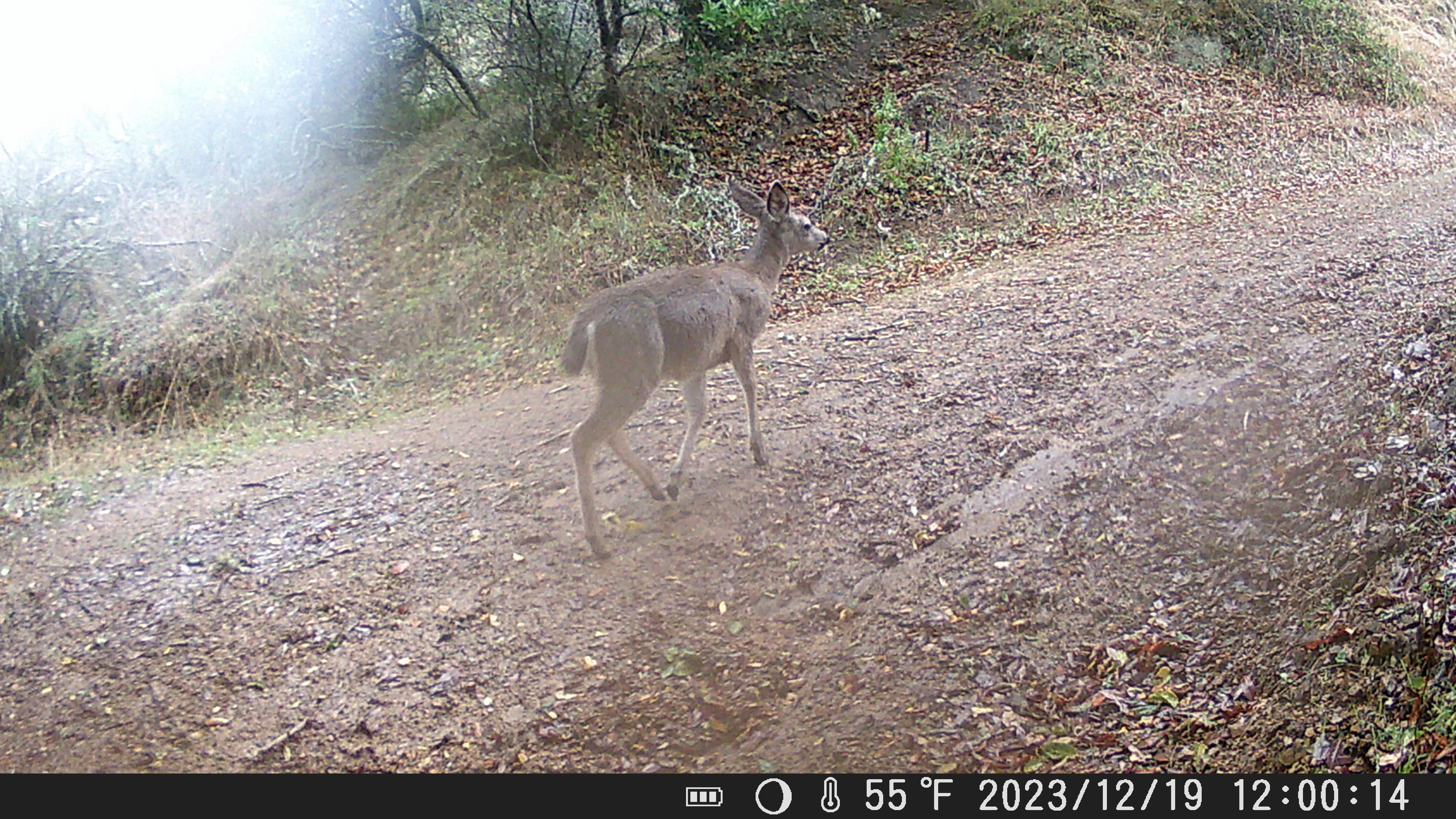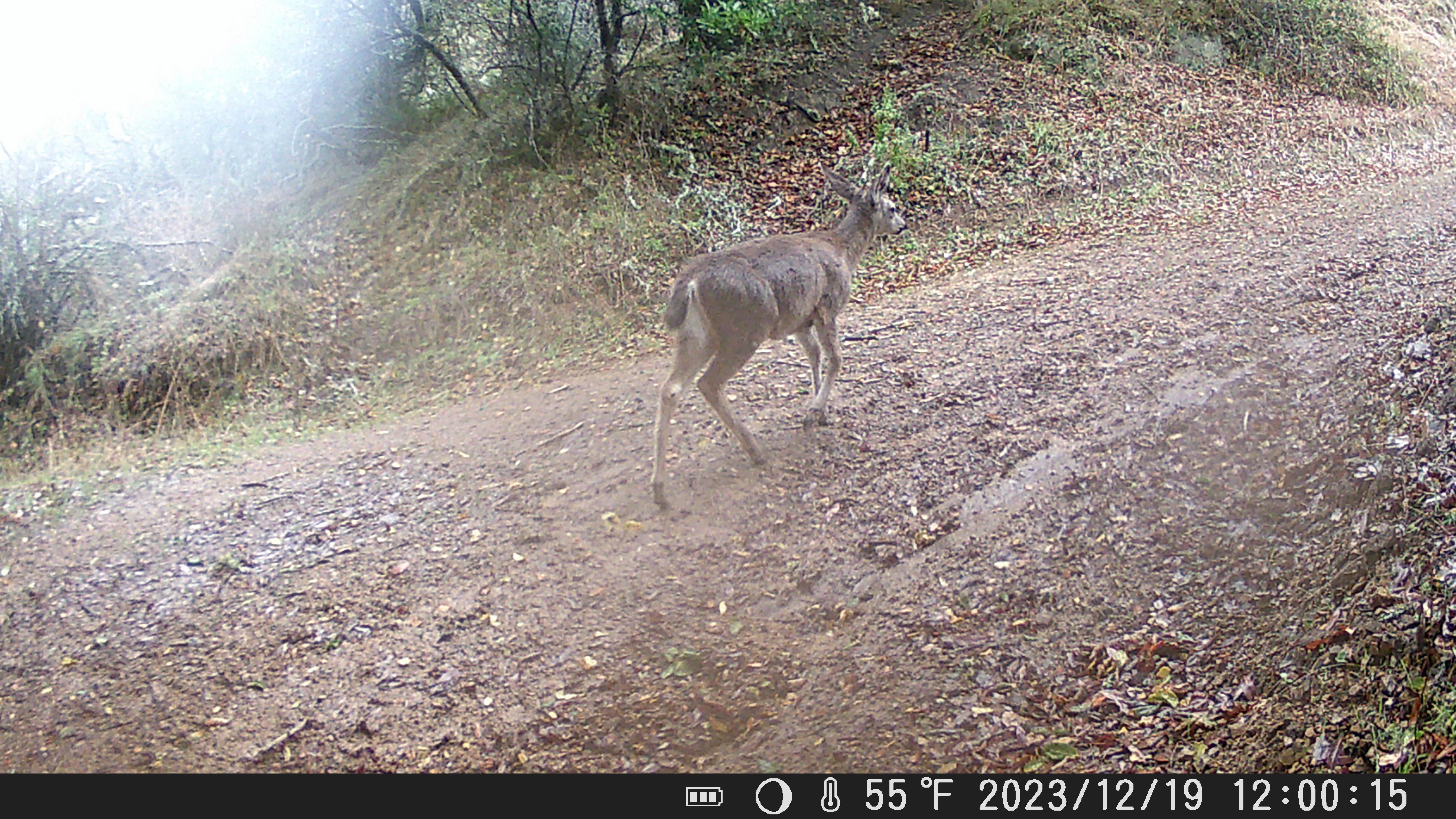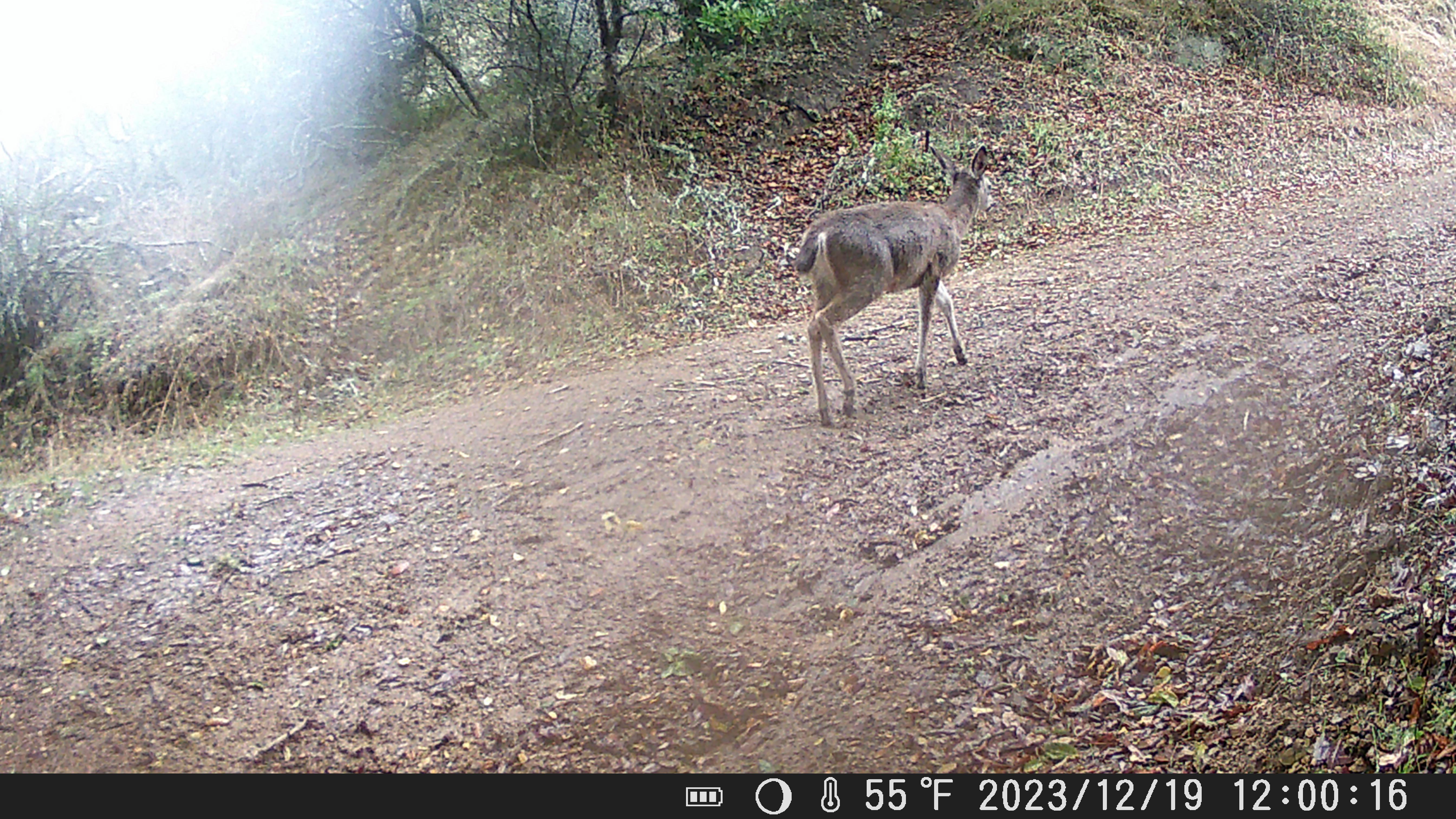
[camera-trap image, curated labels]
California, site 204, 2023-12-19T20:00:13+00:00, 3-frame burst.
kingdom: Animalia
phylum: Chordata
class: Mammalia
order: Artiodactyla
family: Cervidae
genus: Odocoileus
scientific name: Odocoileus hemionus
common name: mule deer